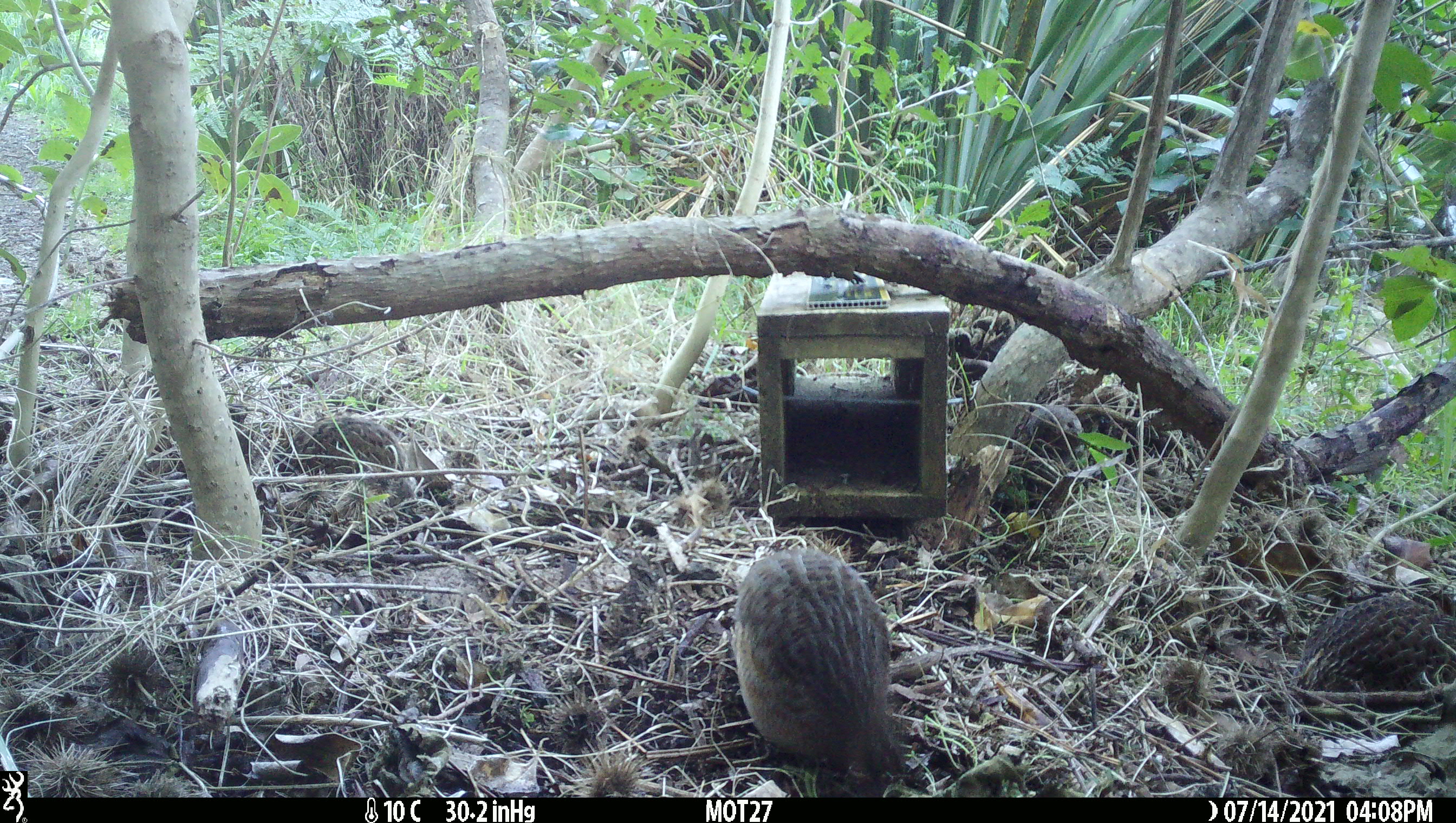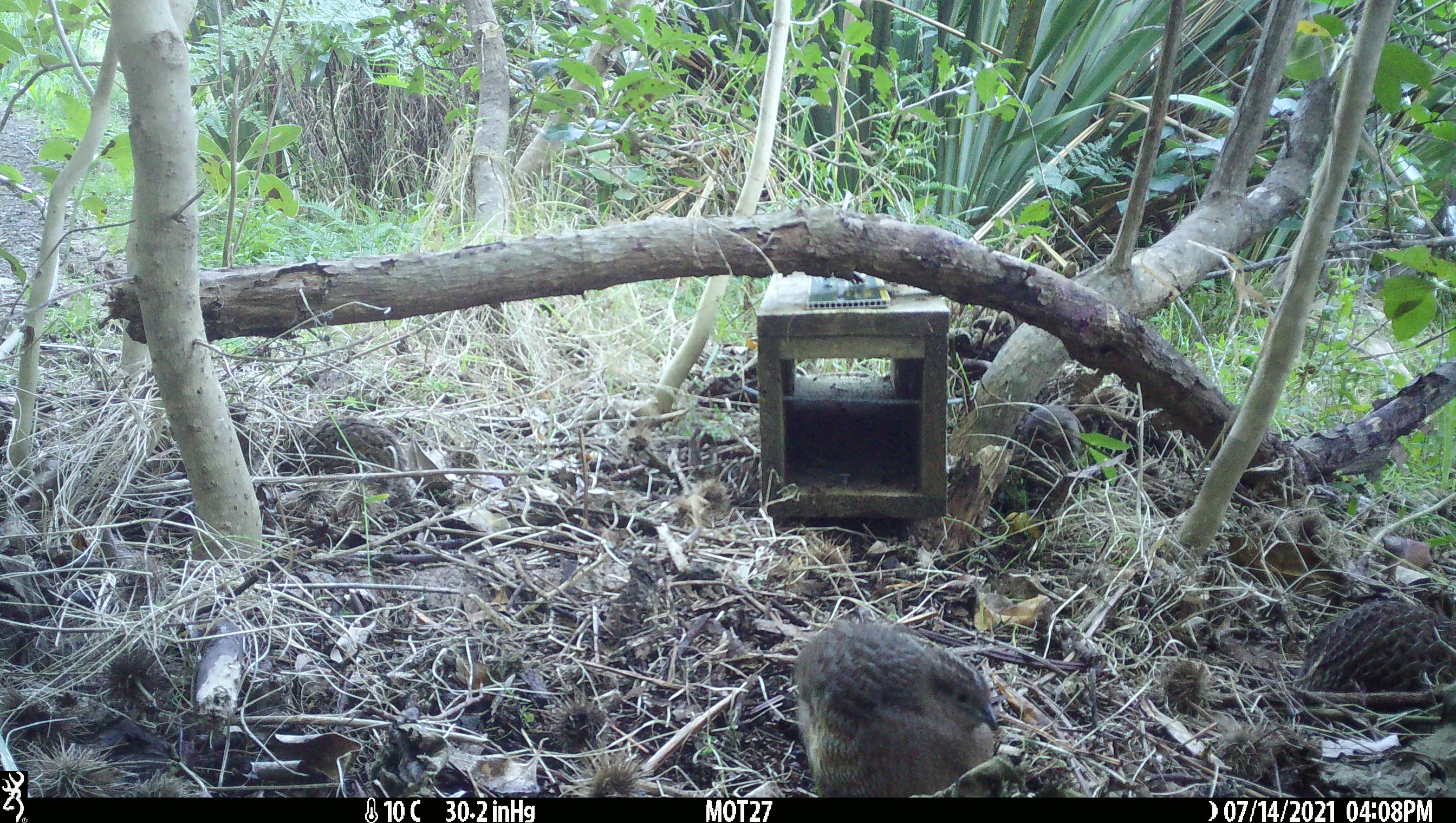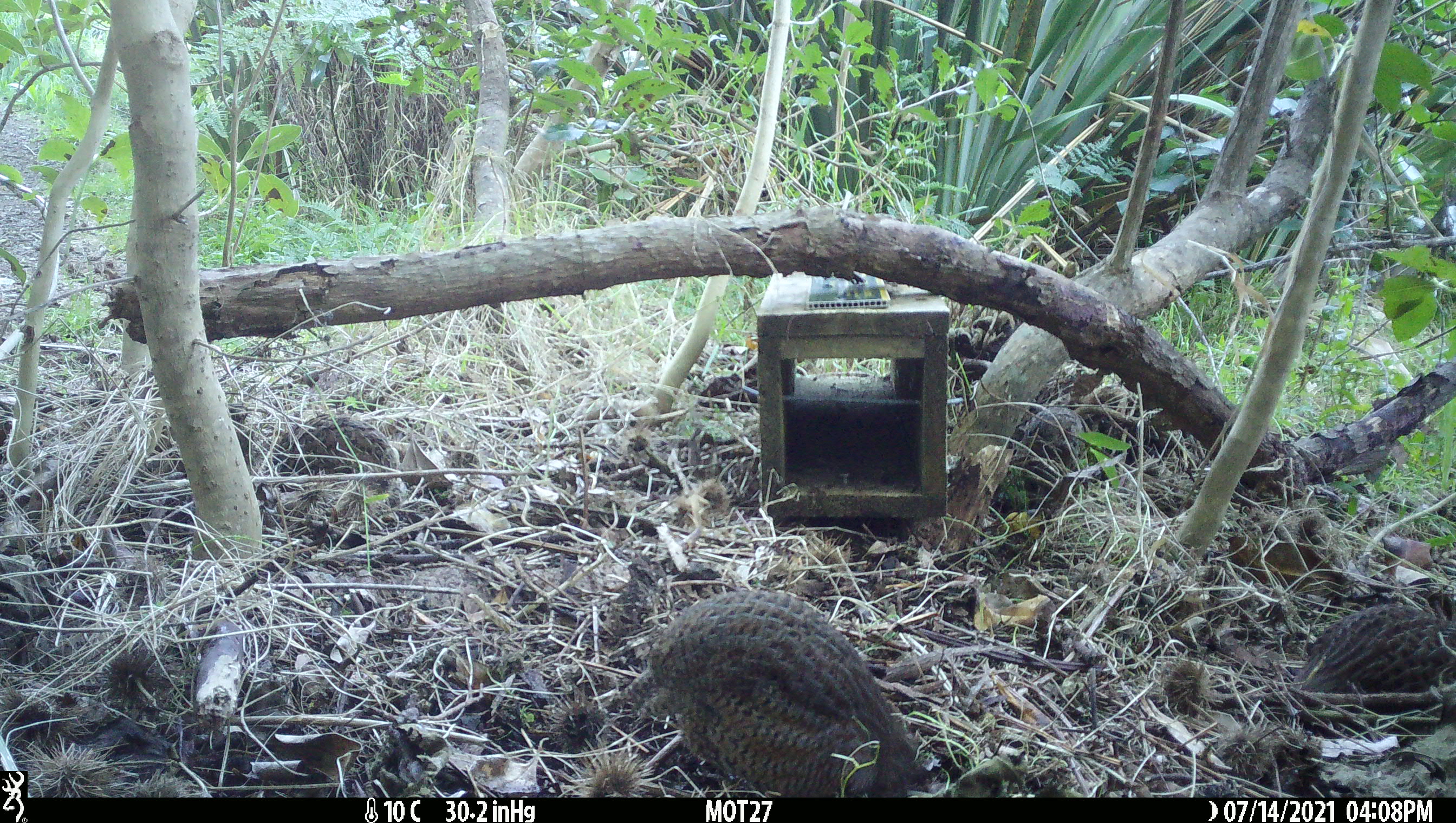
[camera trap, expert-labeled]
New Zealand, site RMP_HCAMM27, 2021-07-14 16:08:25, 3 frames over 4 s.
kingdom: Animalia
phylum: Chordata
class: Aves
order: Galliformes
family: Phasianidae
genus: Synoicus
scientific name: Synoicus ypsilophorus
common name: brown quail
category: quail brown